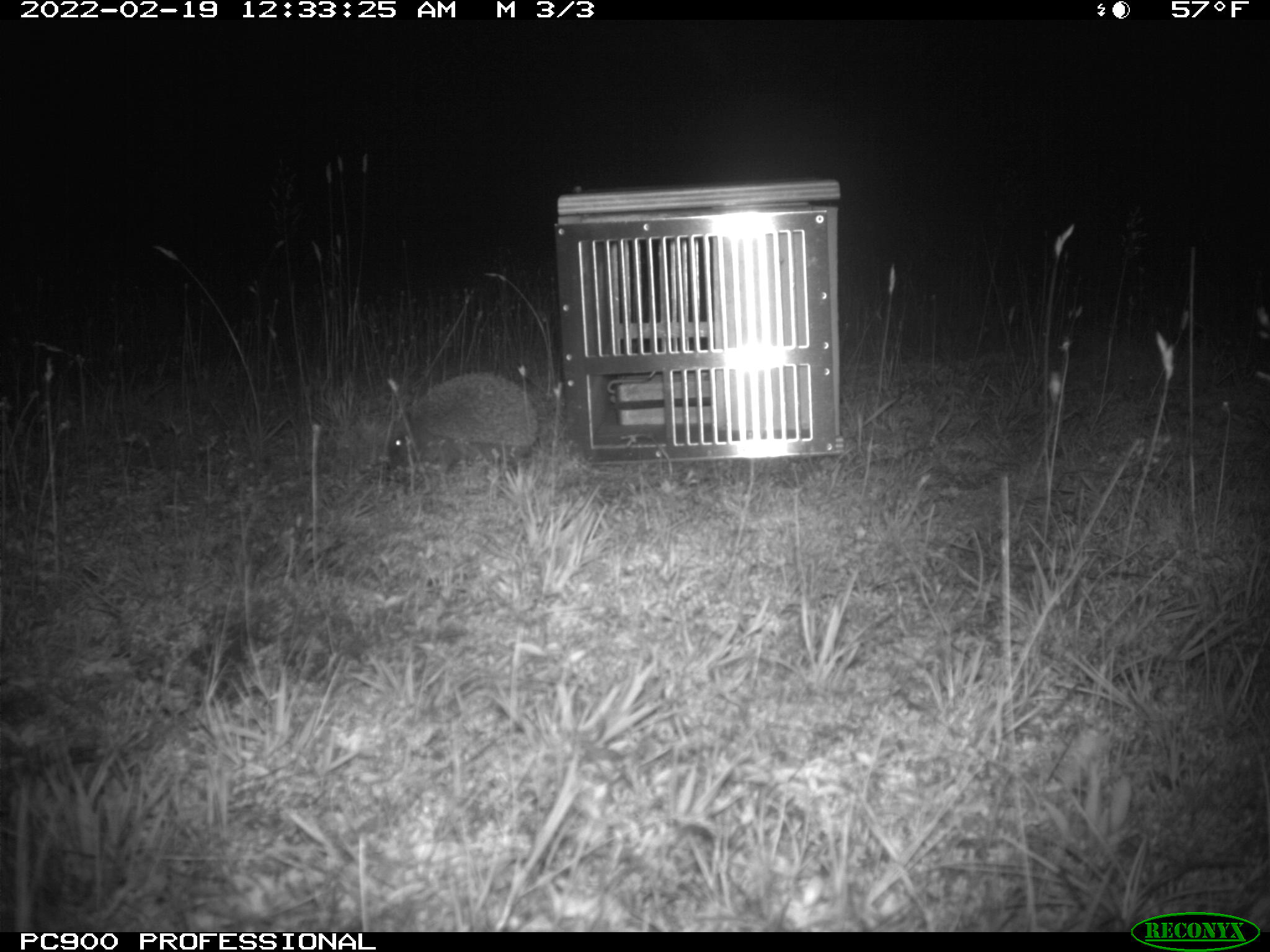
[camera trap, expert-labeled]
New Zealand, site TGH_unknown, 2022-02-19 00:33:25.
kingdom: Animalia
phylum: Chordata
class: Mammalia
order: Eulipotyphla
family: Erinaceidae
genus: Erinaceus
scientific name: Erinaceus europaeus europaeus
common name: european hedgehog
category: hedgehog